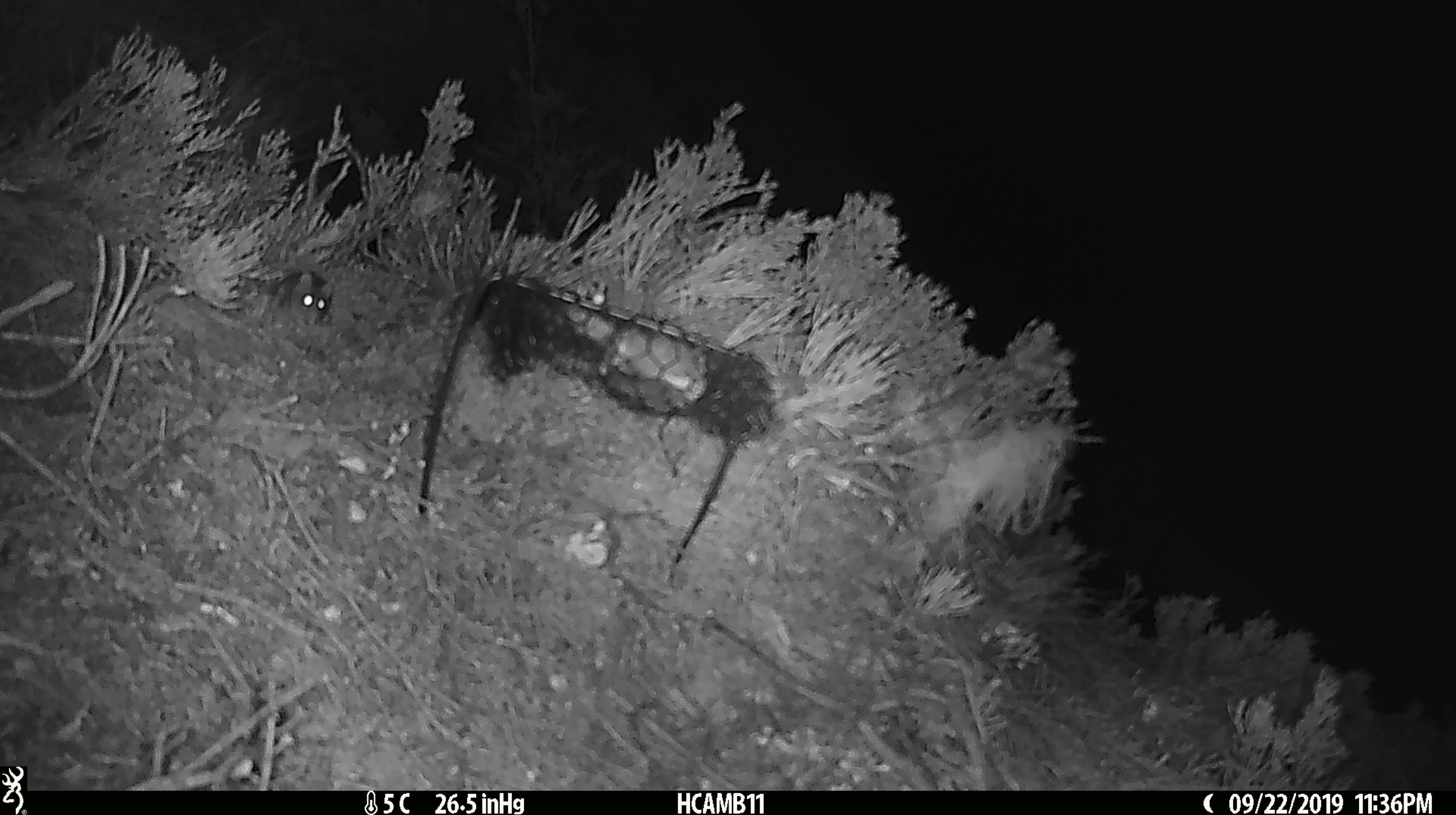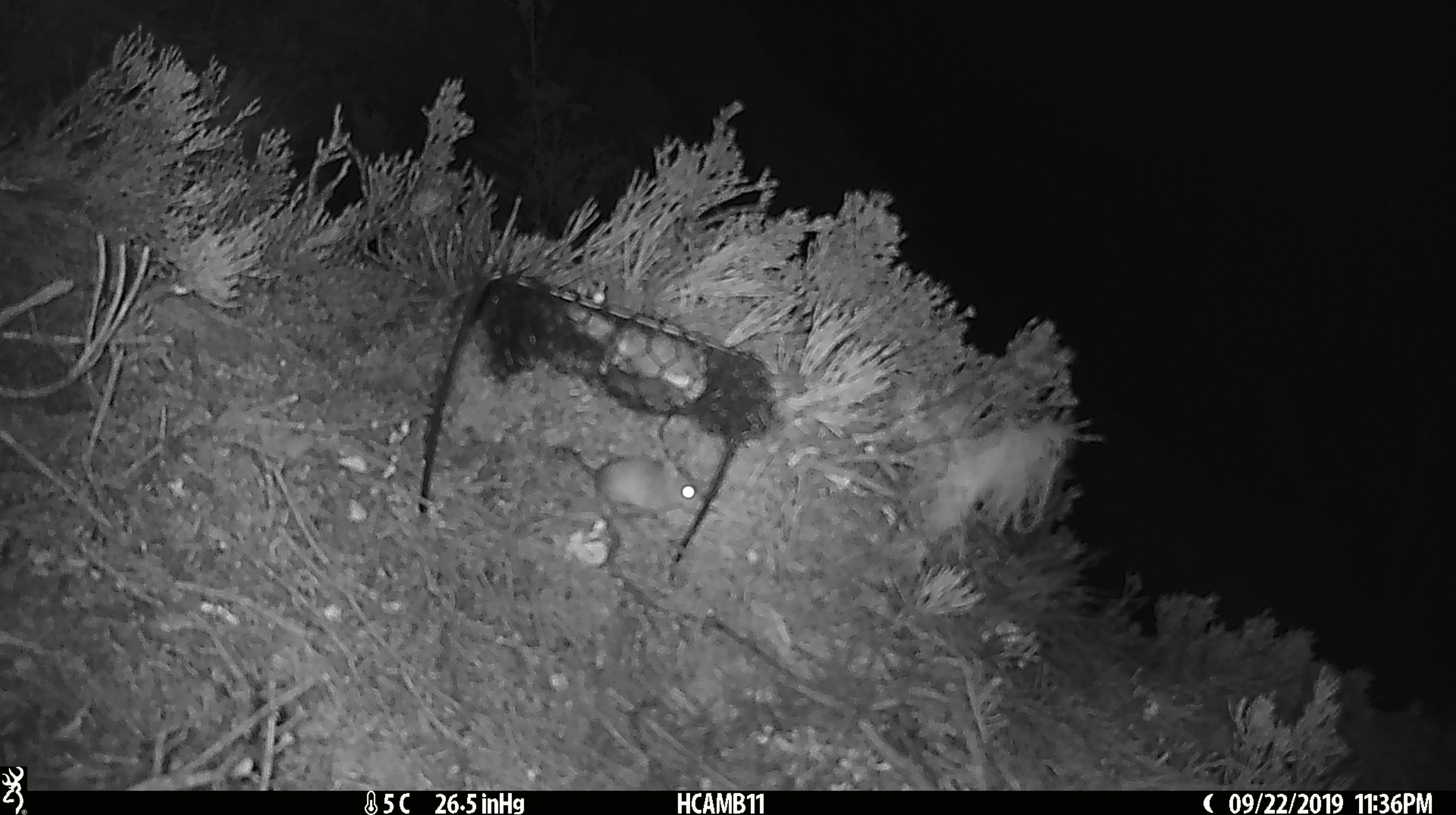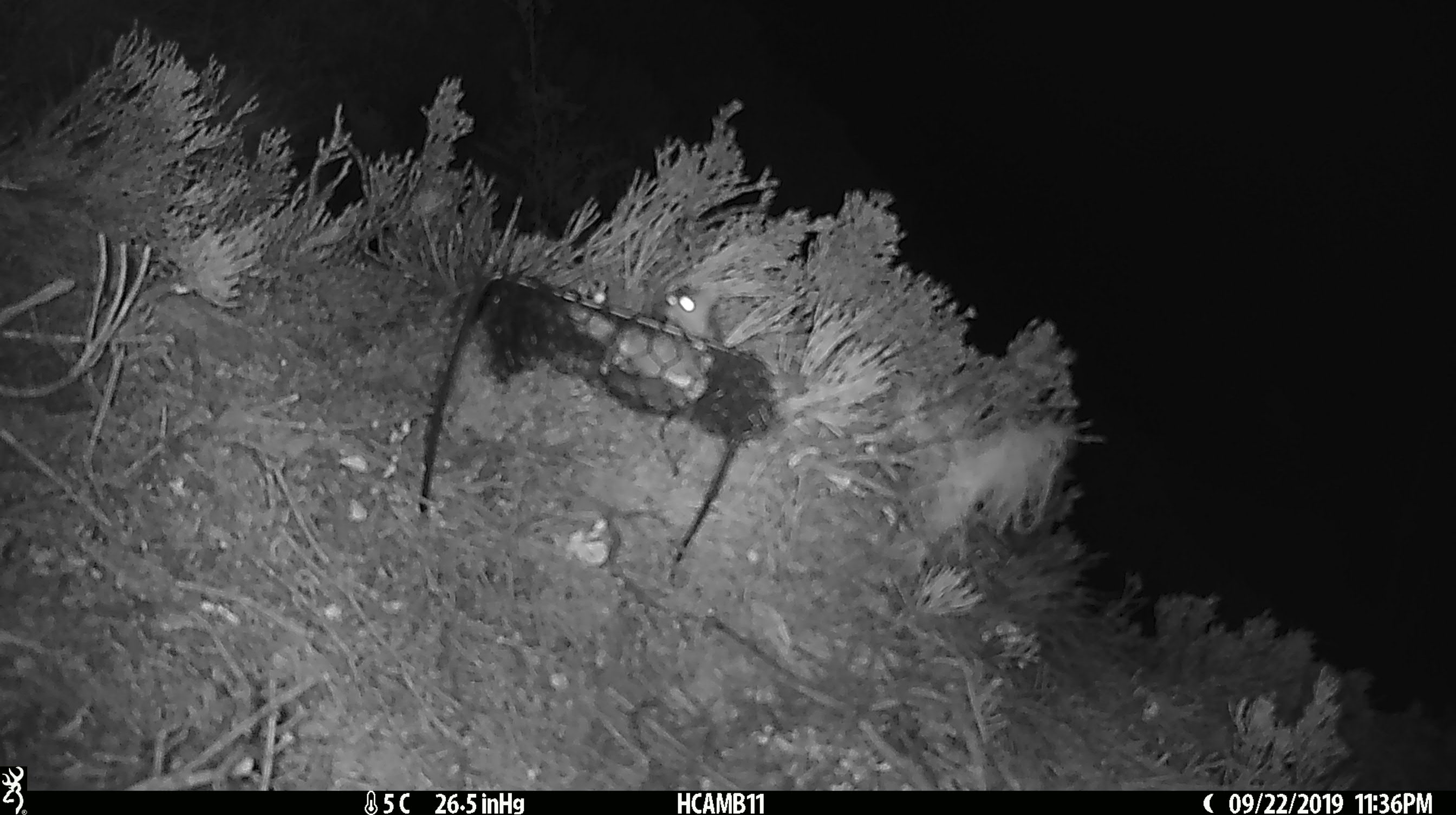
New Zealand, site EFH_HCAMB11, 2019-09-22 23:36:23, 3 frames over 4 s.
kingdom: Animalia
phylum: Chordata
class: Mammalia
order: Rodentia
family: Muridae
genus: Mus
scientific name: Mus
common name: mouse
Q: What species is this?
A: Mouse (Mus).